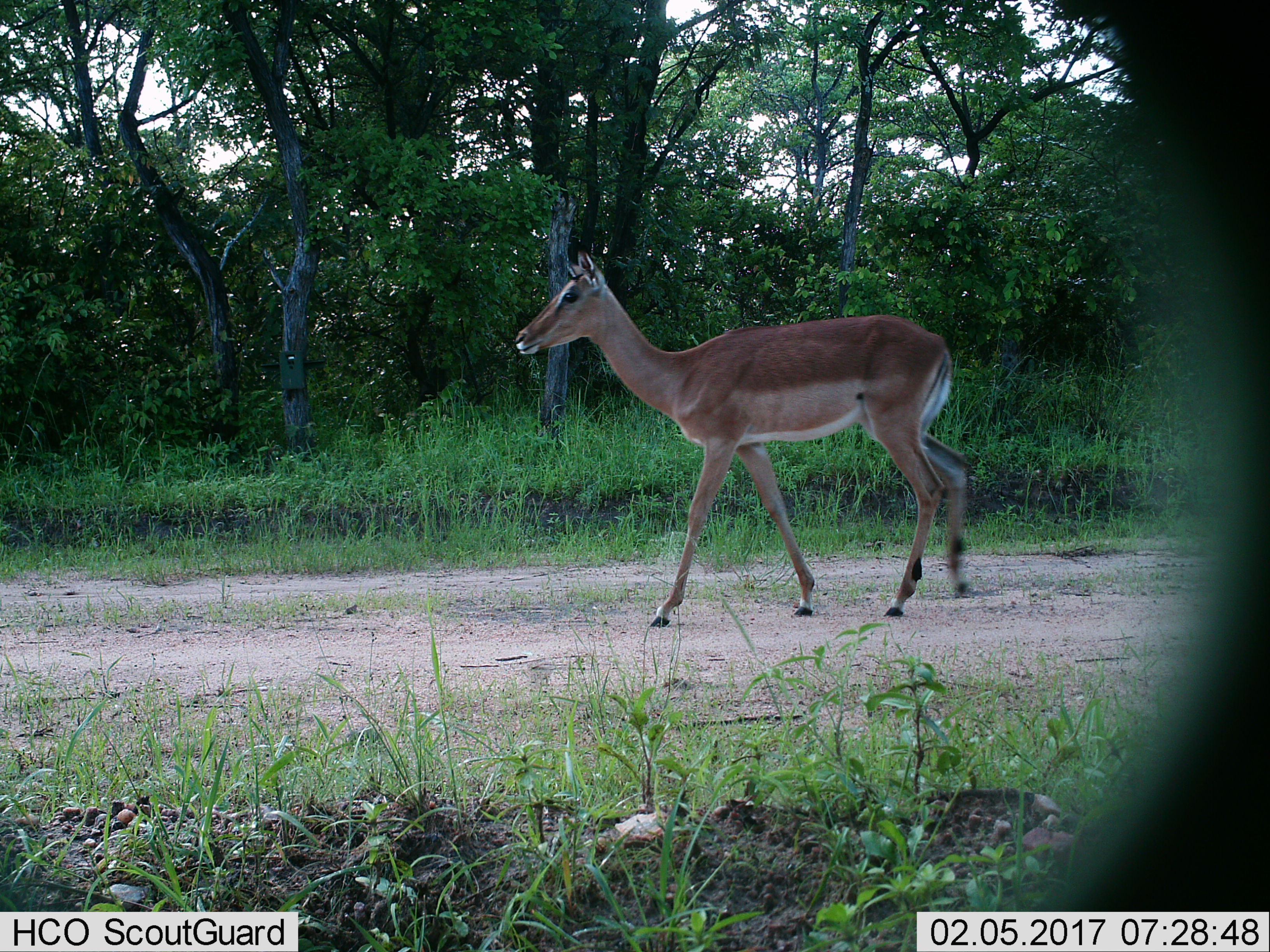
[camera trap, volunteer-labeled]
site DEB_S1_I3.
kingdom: Animalia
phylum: Chordata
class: Mammalia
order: Artiodactyla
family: Bovidae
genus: Aepyceros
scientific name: Aepyceros melampus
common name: impala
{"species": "impala (Aepyceros melampus)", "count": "1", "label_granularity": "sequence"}